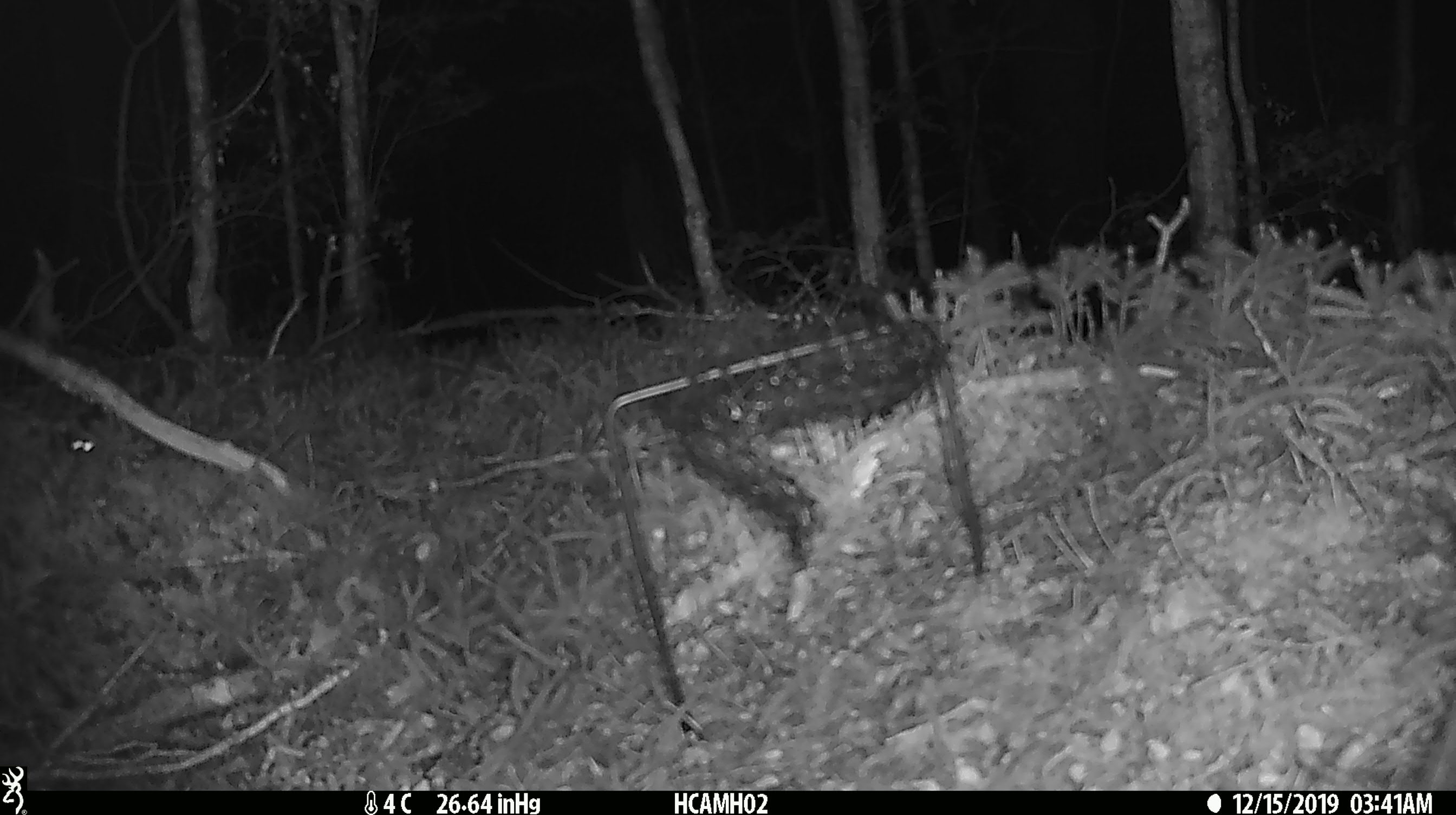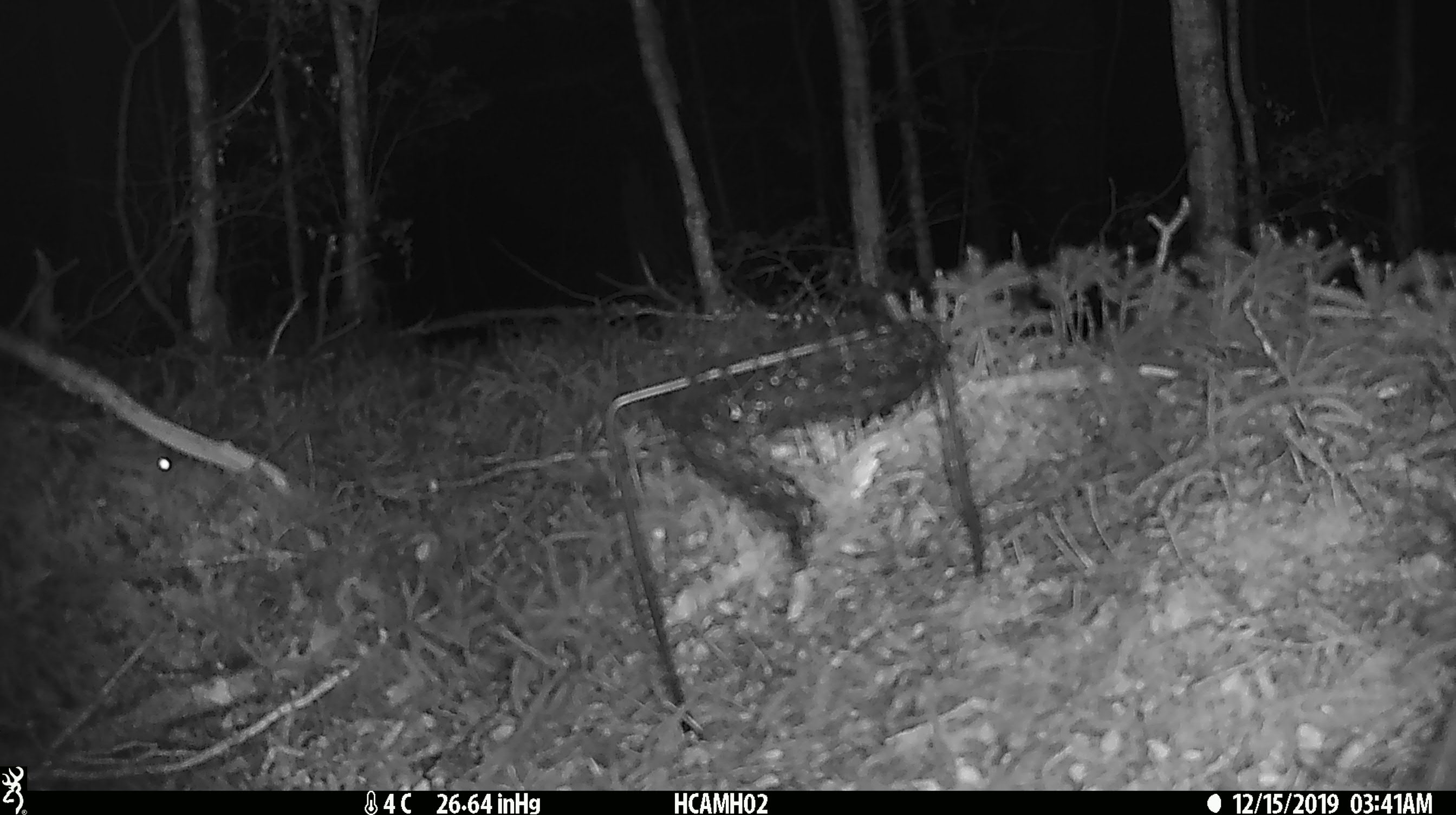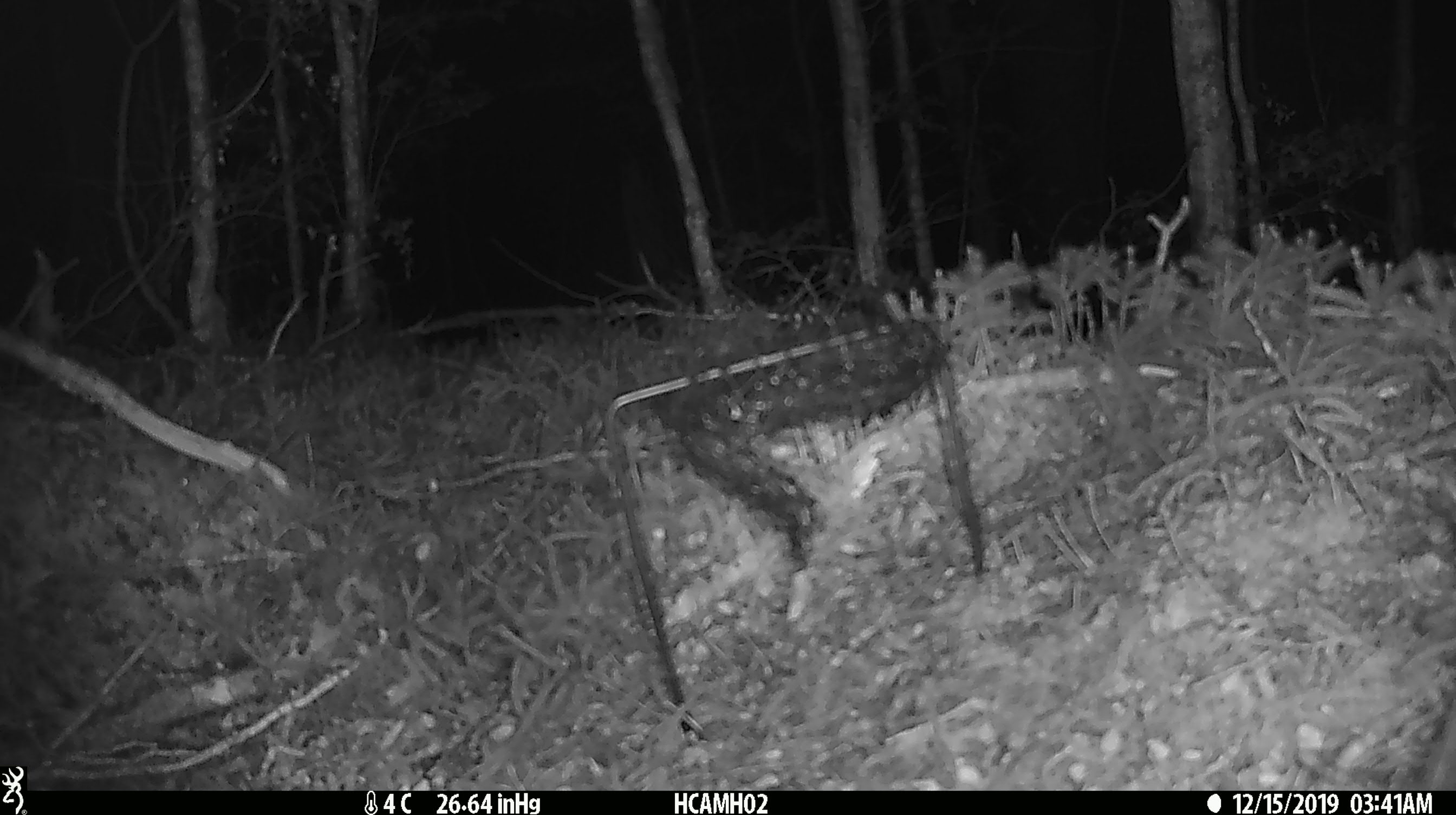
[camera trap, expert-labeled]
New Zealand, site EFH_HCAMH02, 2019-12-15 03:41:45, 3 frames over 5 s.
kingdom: Animalia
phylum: Chordata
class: Mammalia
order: Rodentia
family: Muridae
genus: Mus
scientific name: Mus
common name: mouse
Mouse (Mus).